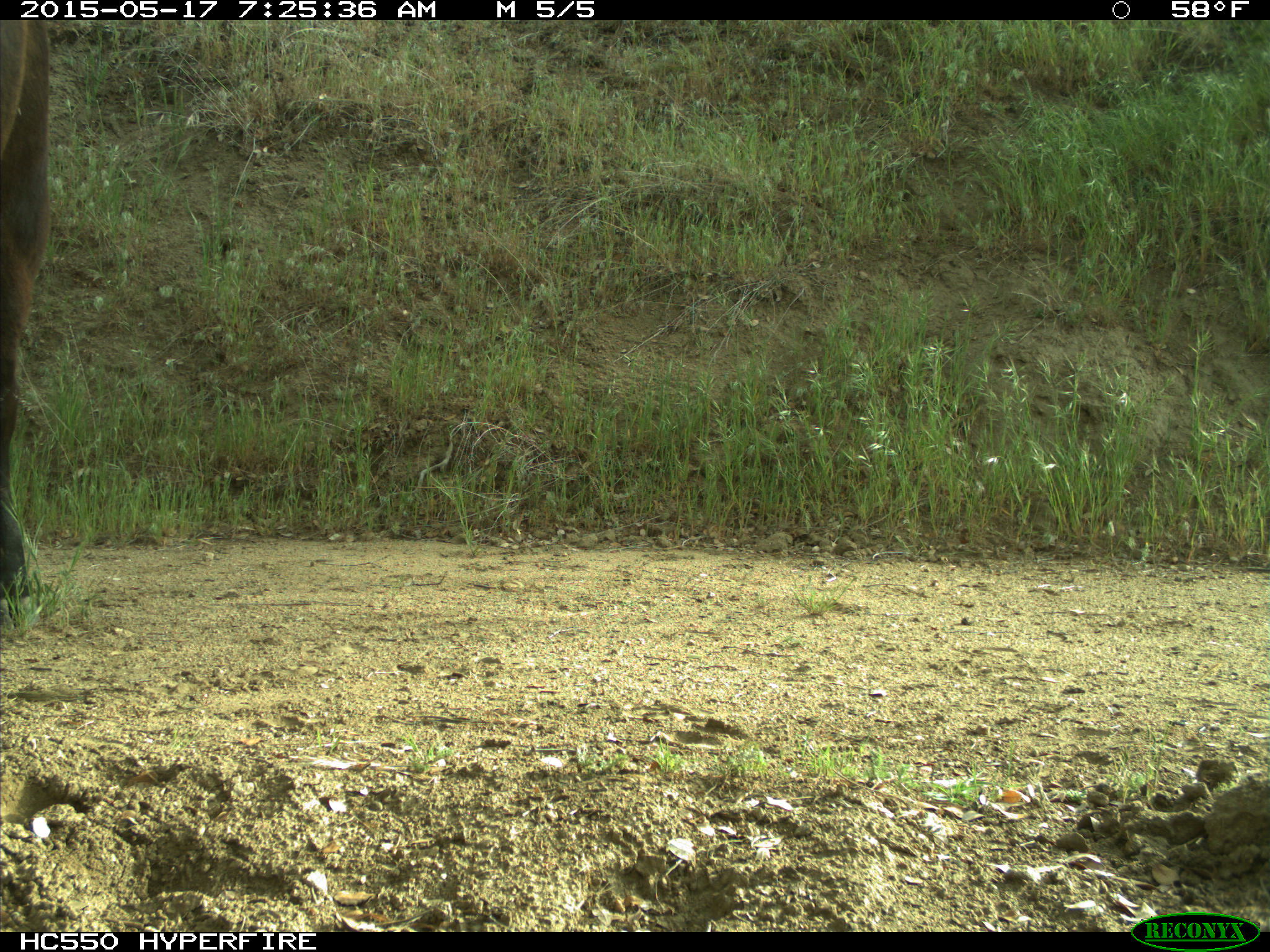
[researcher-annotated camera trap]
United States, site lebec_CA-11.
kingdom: Animalia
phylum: Chordata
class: Mammalia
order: Artiodactyla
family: Bovidae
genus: Bos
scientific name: Bos taurus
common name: domestic cow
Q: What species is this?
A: Bos taurus (domestic cow).